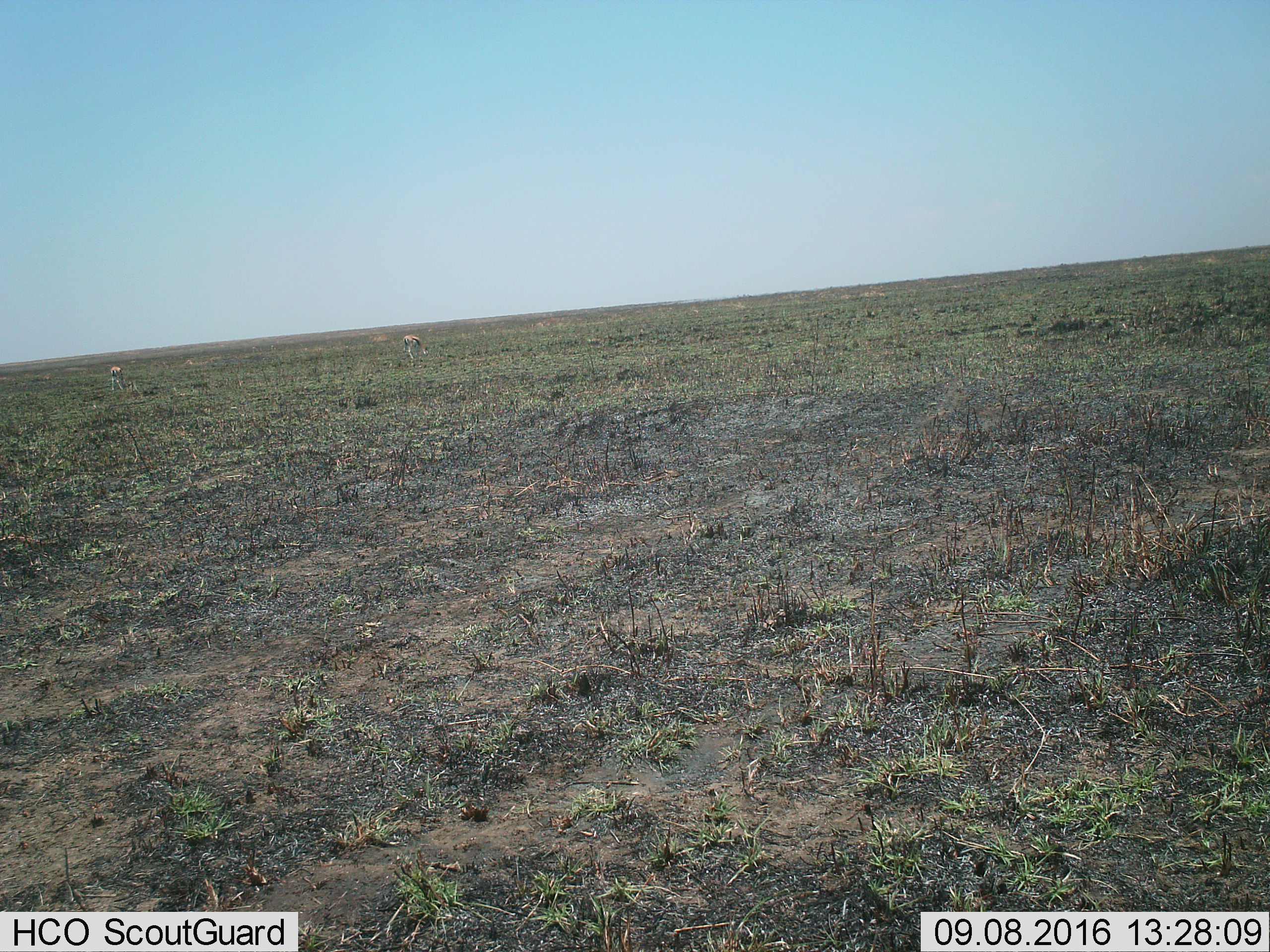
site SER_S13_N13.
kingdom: Animalia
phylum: Chordata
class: Mammalia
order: Artiodactyla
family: Bovidae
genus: Eudorcas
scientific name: Eudorcas thomsonii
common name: thomson's gazelle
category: gazellethomsons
Gazellethomsons (thomson's gazelle) (Eudorcas thomsonii), count 2. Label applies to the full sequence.